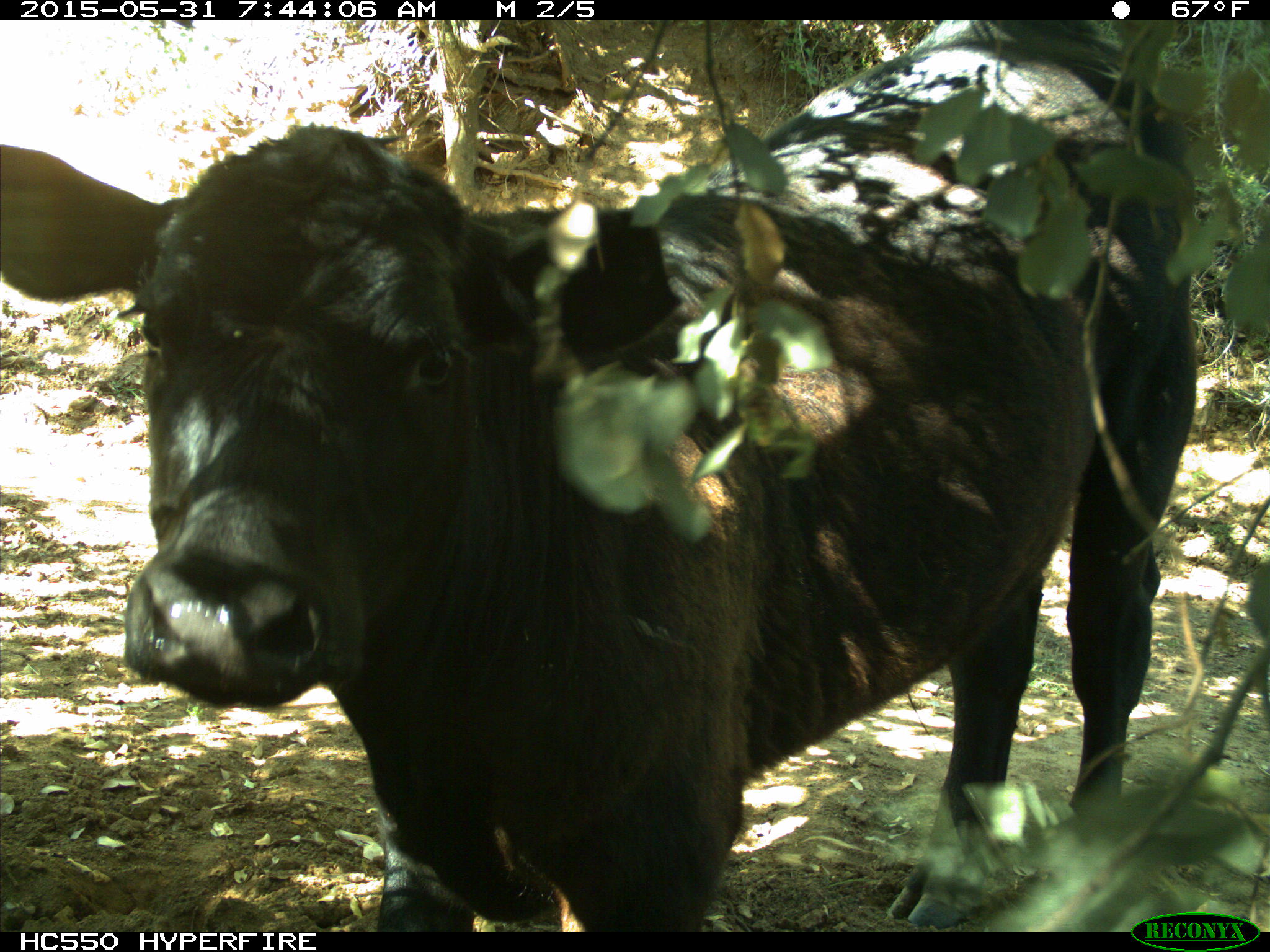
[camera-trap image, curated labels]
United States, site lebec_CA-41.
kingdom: Animalia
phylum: Chordata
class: Mammalia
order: Artiodactyla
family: Bovidae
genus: Bos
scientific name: Bos taurus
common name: domestic cow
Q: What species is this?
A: Bos taurus (domestic cow).